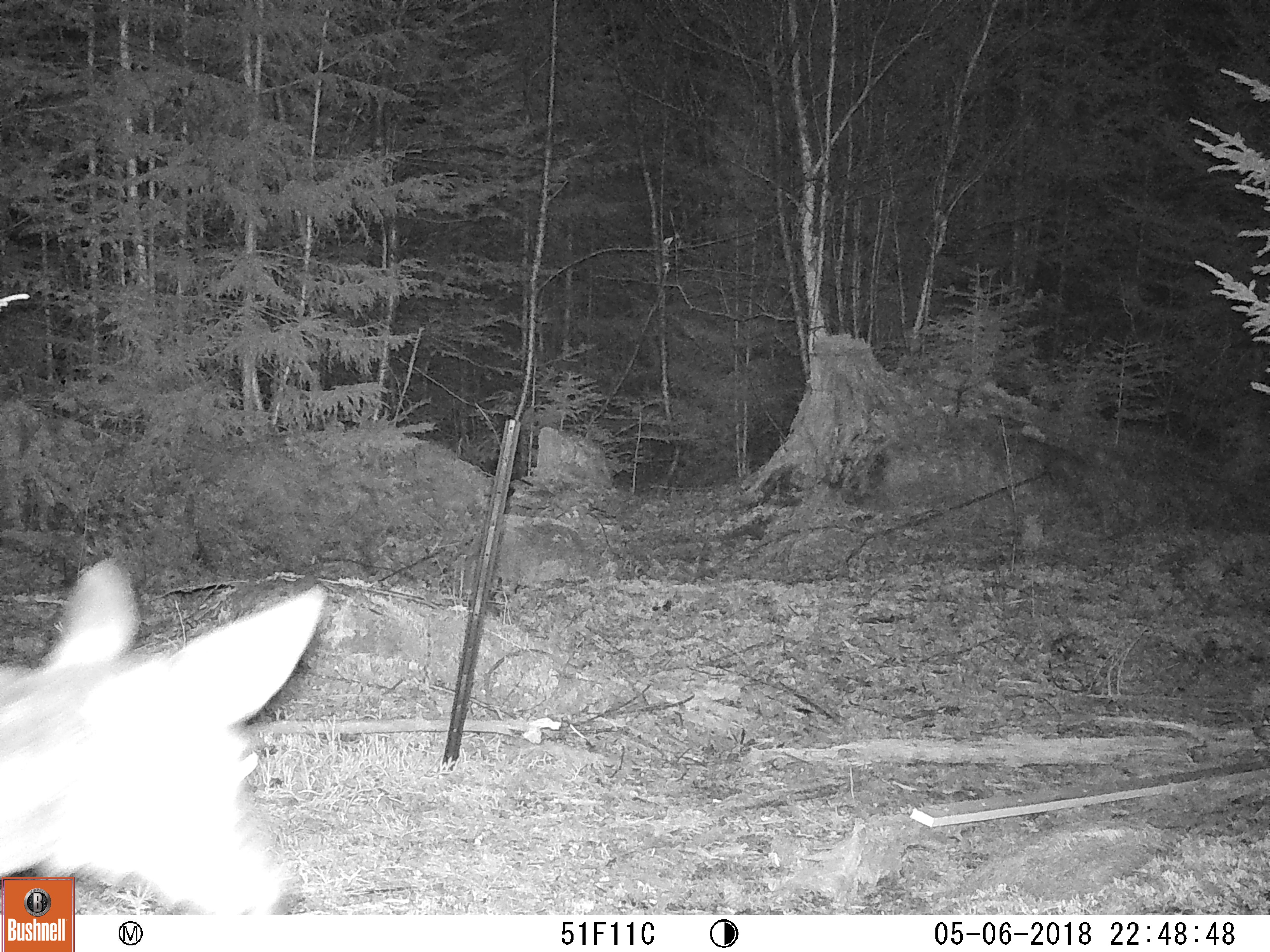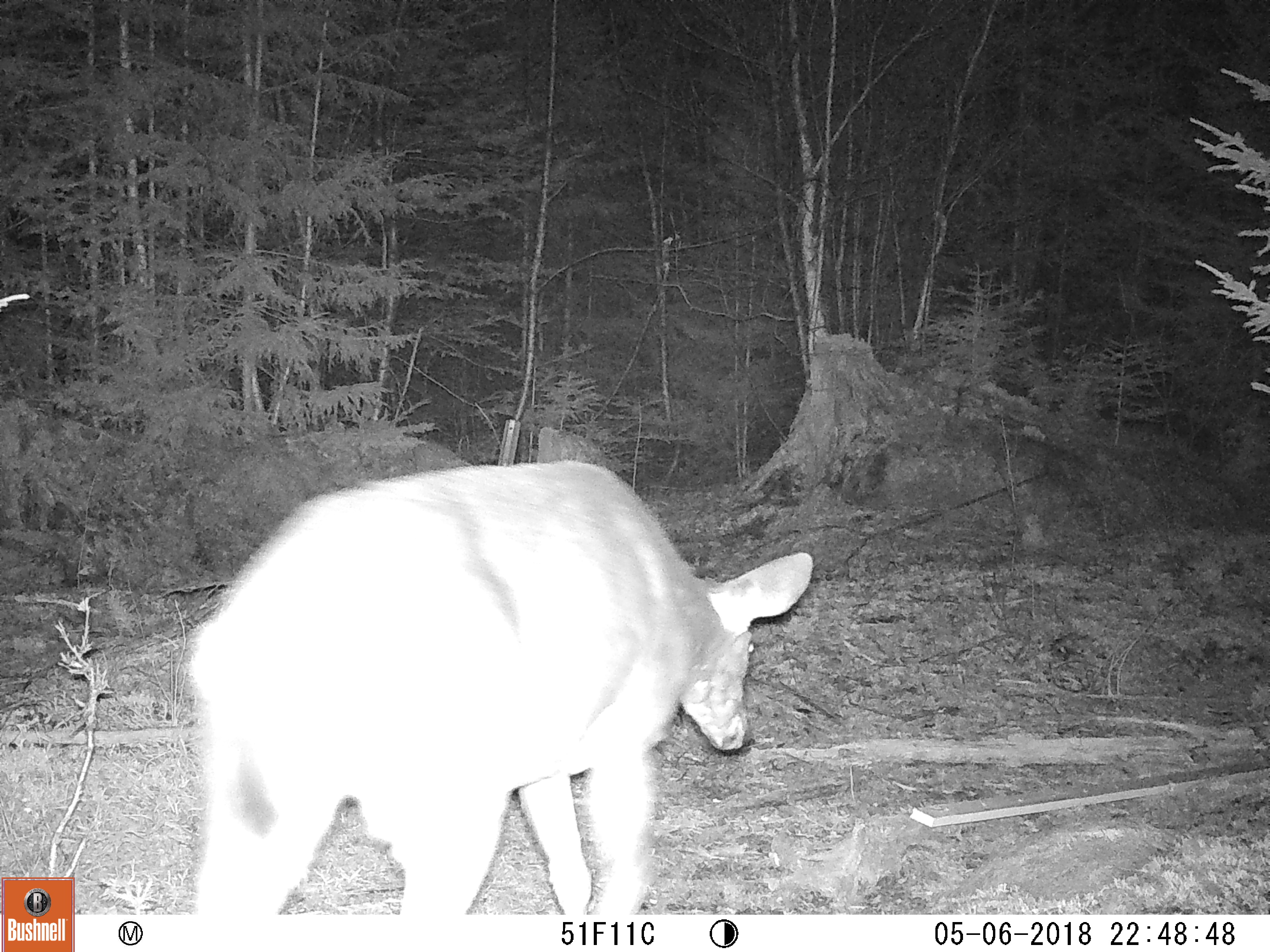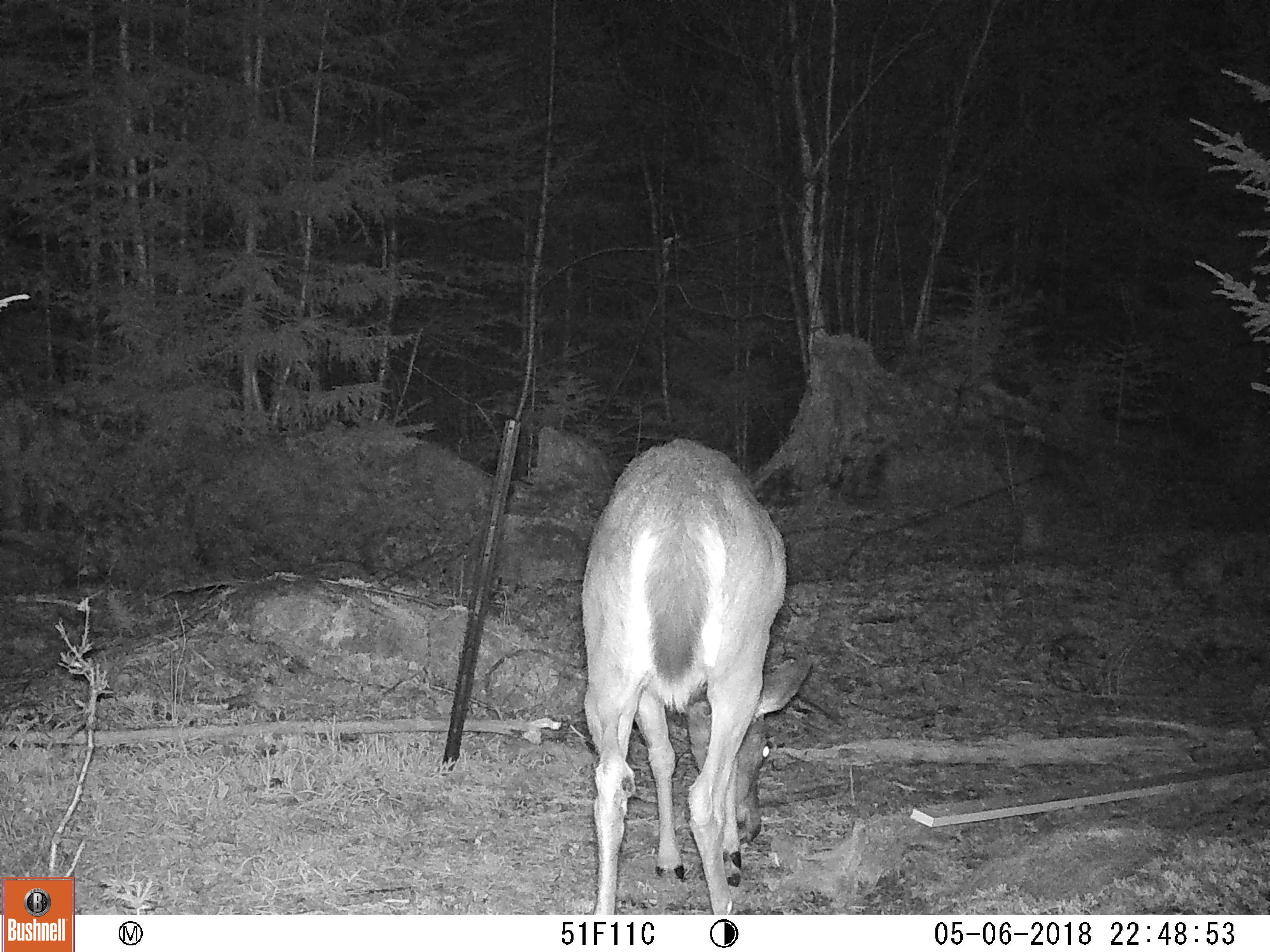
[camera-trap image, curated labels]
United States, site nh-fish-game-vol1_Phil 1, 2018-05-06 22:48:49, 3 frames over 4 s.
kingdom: Animalia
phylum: Chordata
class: Mammalia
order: Artiodactyla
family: Cervidae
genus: Odocoileus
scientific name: Odocoileus virginianus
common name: white-tailed deer